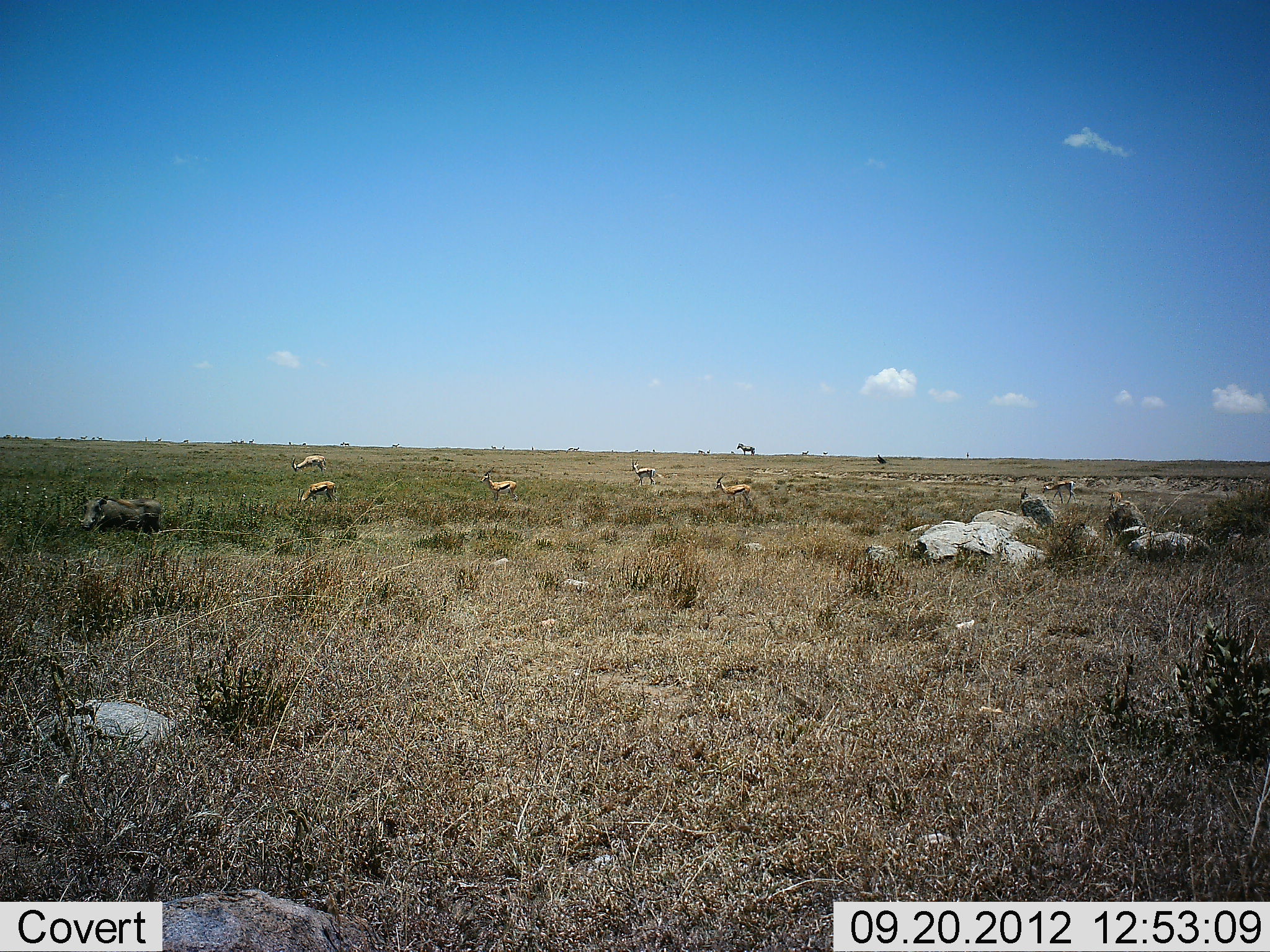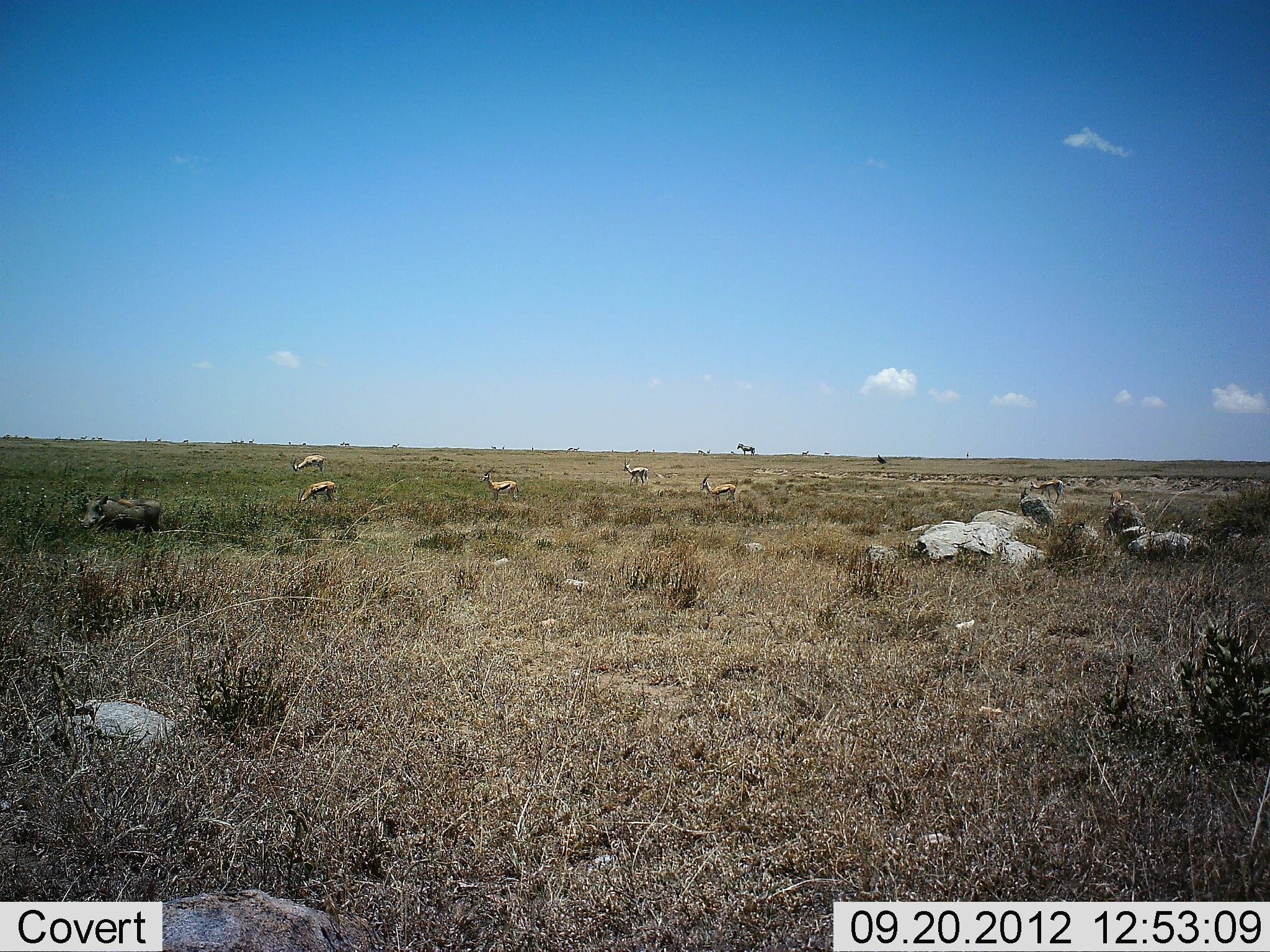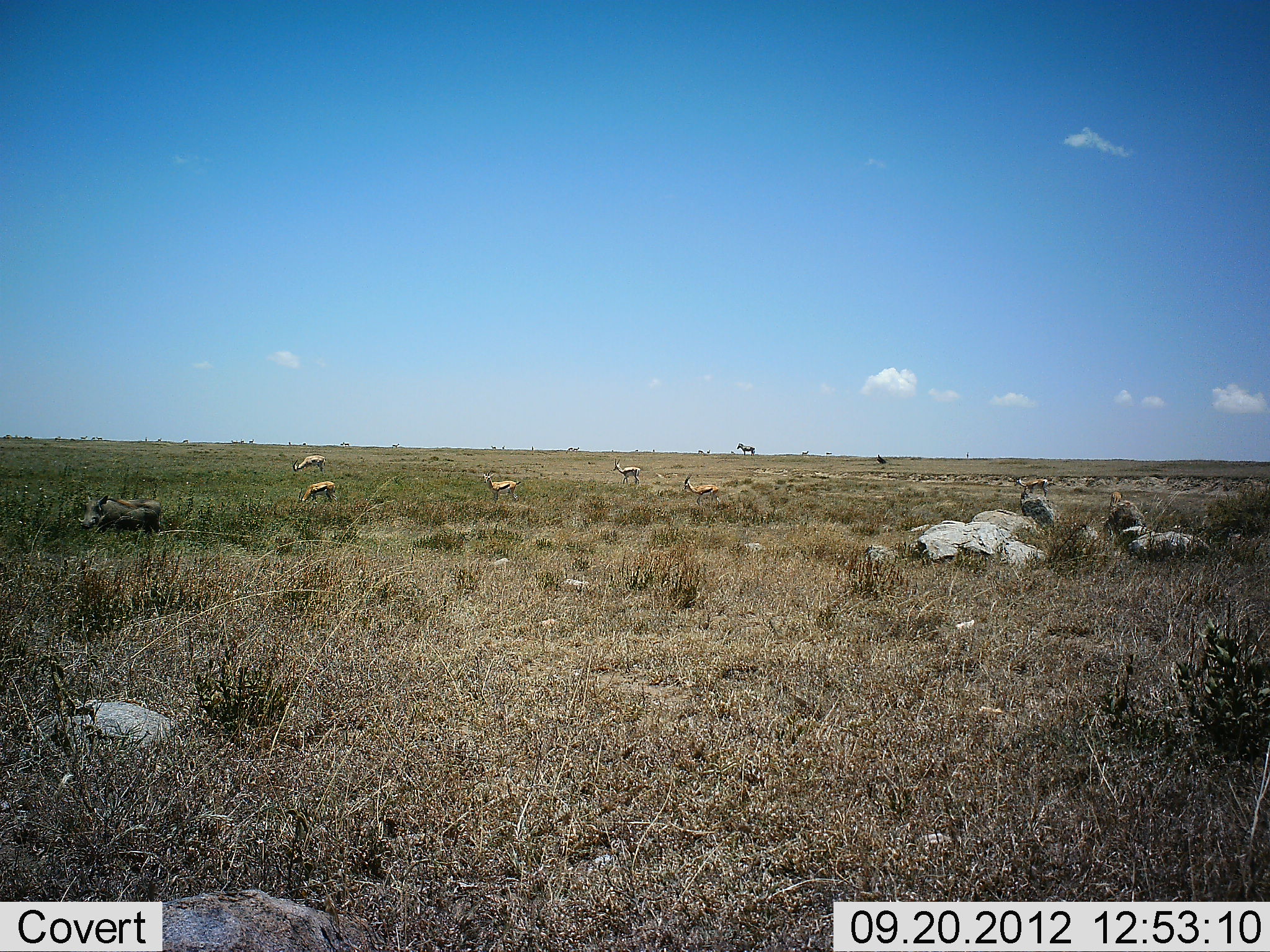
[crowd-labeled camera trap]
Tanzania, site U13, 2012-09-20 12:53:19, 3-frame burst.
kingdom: Animalia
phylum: Chordata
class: Mammalia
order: Artiodactyla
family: Bovidae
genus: Eudorcas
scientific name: Eudorcas thomsonii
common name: thomson's gazelle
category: gazellethomsons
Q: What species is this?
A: Gazellethomsons (thomson's gazelle) (Eudorcas thomsonii).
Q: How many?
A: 7.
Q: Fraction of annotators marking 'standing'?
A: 77%.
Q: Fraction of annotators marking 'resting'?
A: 0%.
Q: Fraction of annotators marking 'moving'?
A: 55%.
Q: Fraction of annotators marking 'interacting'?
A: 0%.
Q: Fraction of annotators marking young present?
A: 0%.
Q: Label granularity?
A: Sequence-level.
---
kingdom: Animalia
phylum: Chordata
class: Mammalia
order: Artiodactyla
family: Suidae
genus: Phacochoerus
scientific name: Phacochoerus africanus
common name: warthog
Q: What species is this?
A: Warthog (Phacochoerus africanus).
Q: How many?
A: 1.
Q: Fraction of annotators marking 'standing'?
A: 87%.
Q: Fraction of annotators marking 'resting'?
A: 7%.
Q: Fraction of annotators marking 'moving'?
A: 13%.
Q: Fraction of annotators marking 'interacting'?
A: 0%.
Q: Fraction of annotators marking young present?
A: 0%.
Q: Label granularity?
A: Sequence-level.